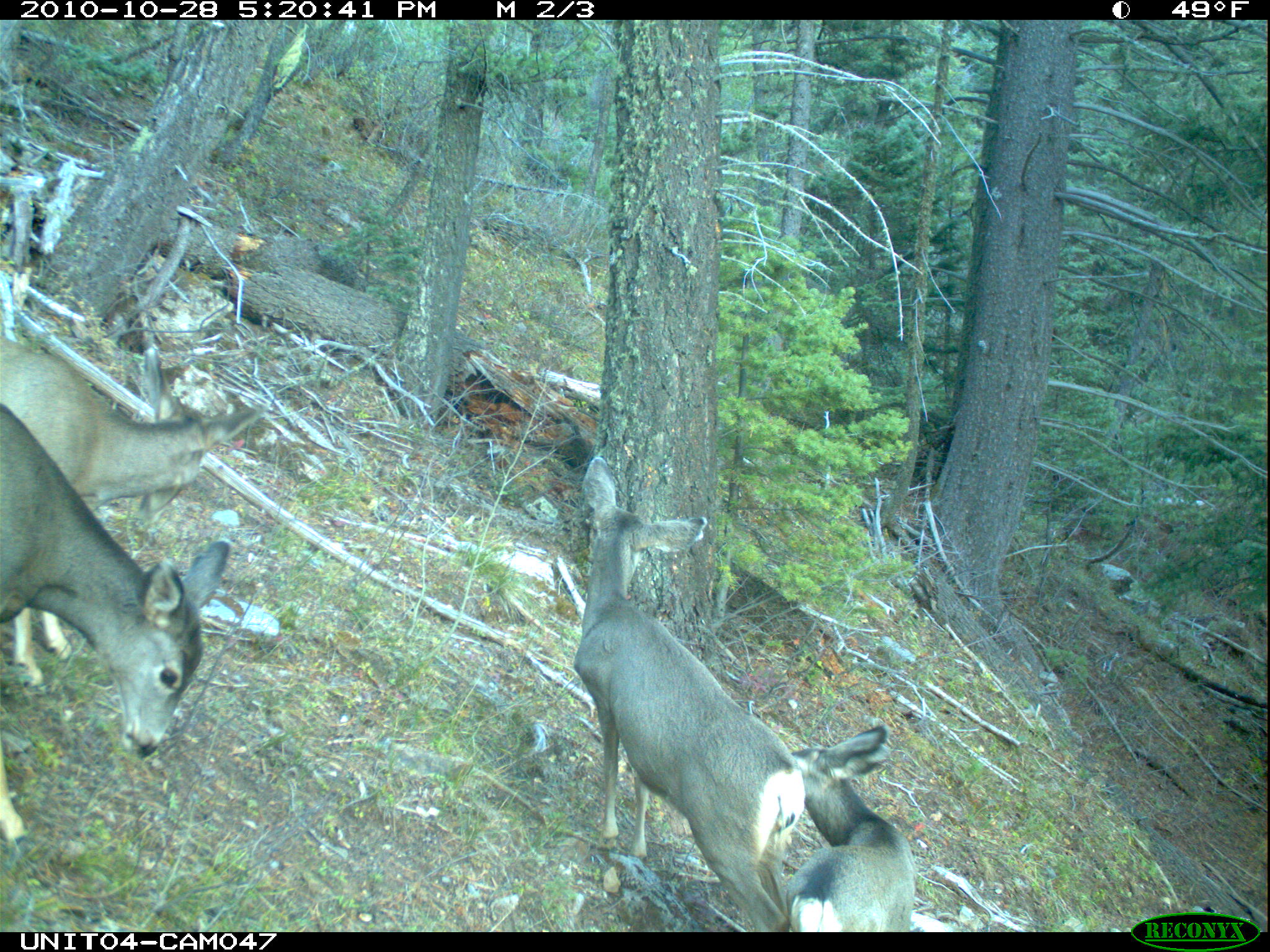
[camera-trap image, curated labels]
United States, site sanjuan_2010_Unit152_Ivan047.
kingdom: Animalia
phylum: Chordata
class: Mammalia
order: Artiodactyla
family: Cervidae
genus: Odocoileus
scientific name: Odocoileus hemionus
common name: mule deer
Odocoileus hemionus (mule deer).